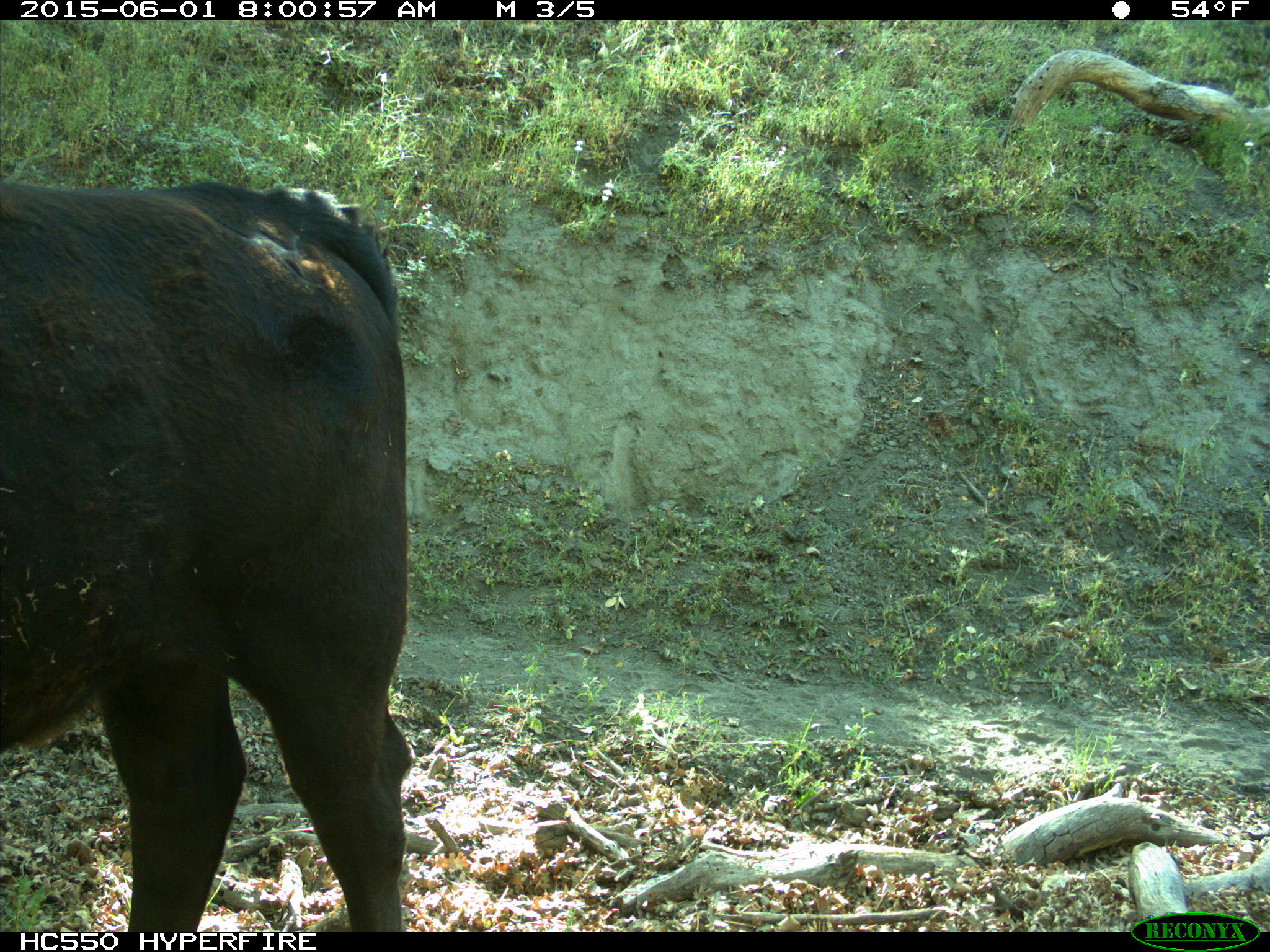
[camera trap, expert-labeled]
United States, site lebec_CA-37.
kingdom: Animalia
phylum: Chordata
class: Mammalia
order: Artiodactyla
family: Bovidae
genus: Bos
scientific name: Bos taurus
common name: domestic cow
Bos taurus (domestic cow).